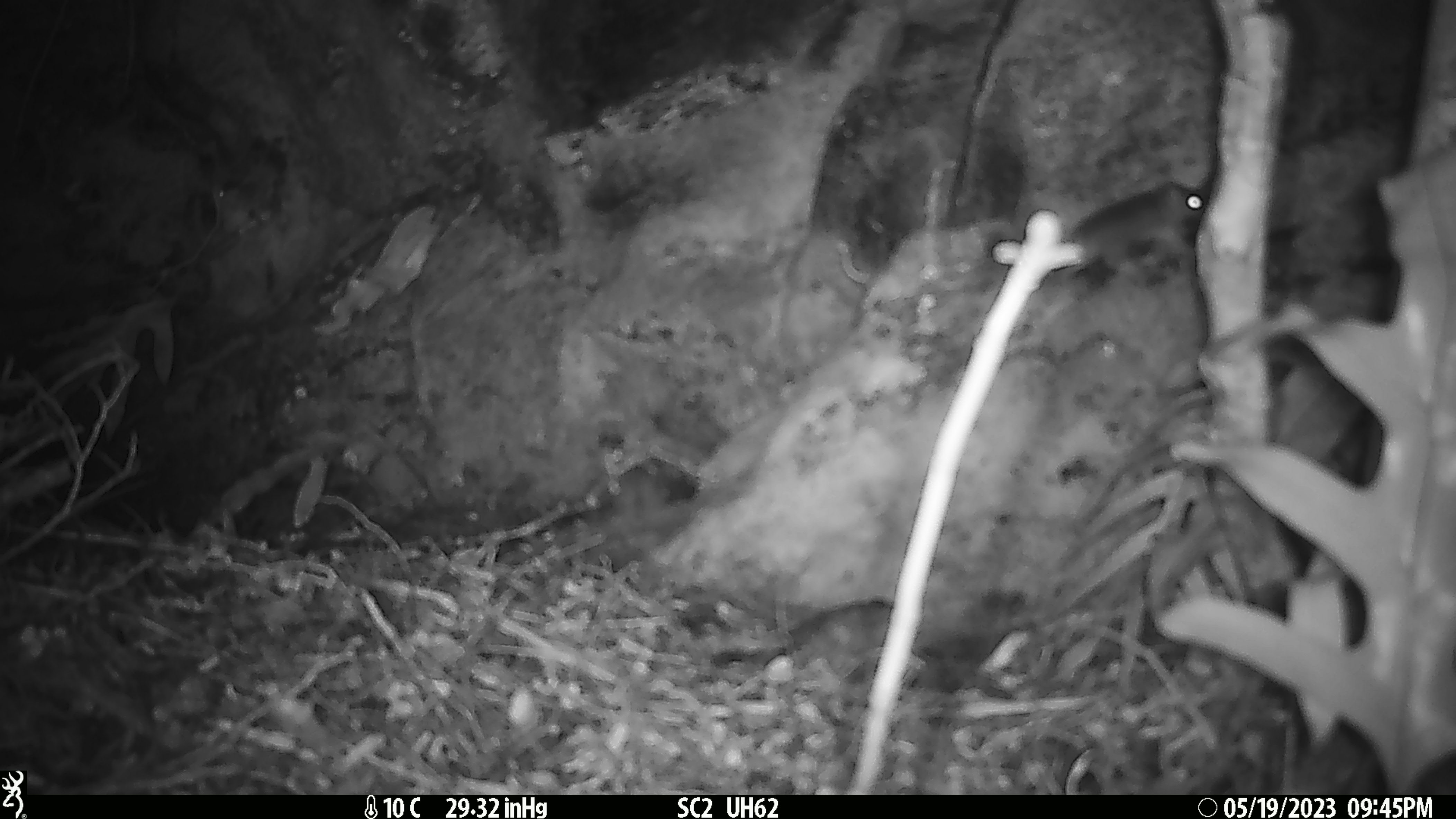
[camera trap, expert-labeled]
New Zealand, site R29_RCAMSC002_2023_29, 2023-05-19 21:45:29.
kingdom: Animalia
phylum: Chordata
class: Mammalia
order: Rodentia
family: Muridae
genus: Mus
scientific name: Mus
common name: mouse